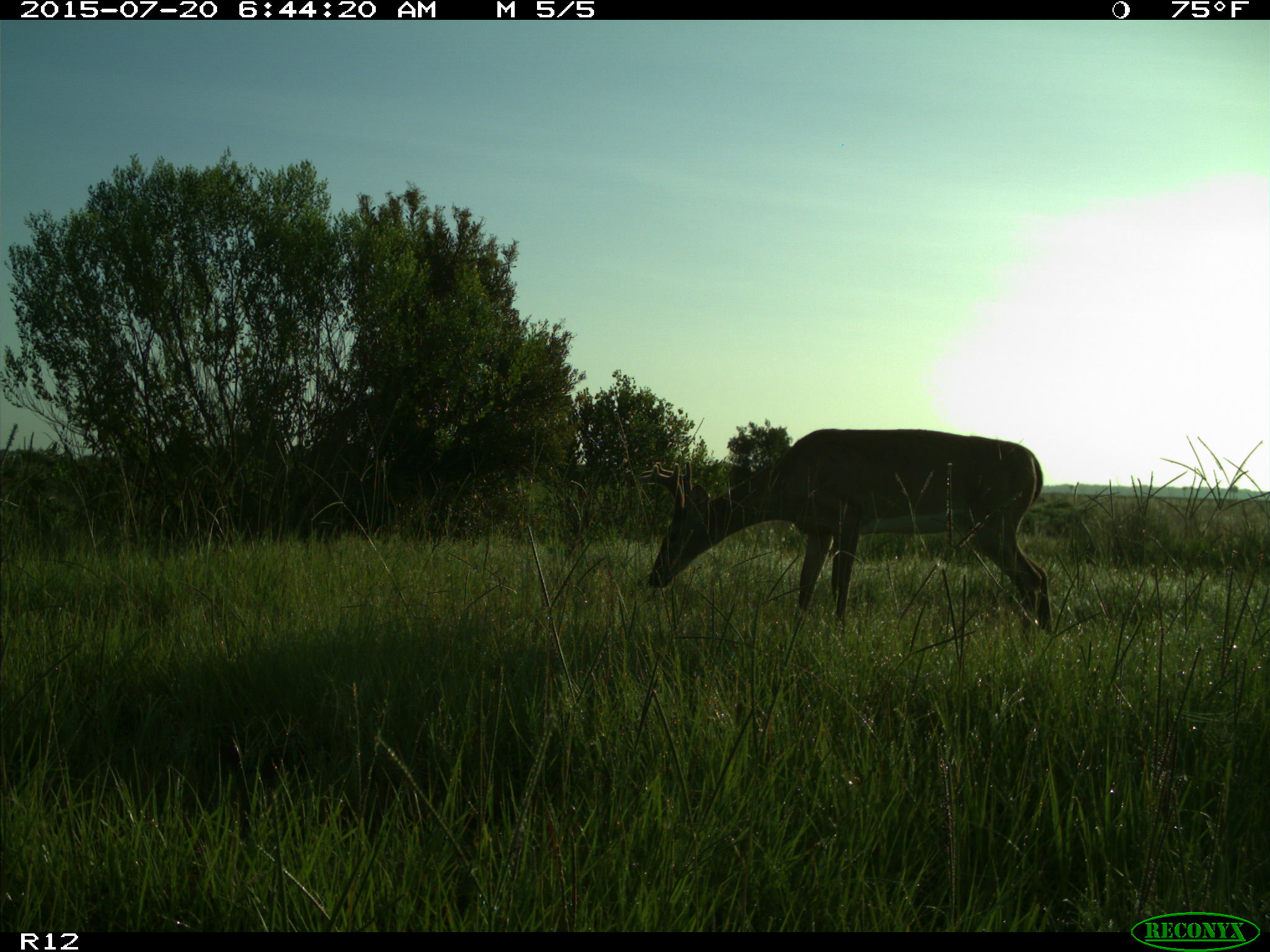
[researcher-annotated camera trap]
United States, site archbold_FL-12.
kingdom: Animalia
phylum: Chordata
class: Mammalia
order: Artiodactyla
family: Cervidae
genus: Odocoileus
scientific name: Odocoileus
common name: deer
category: unidentified deer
Unidentified deer (deer) (Odocoileus).